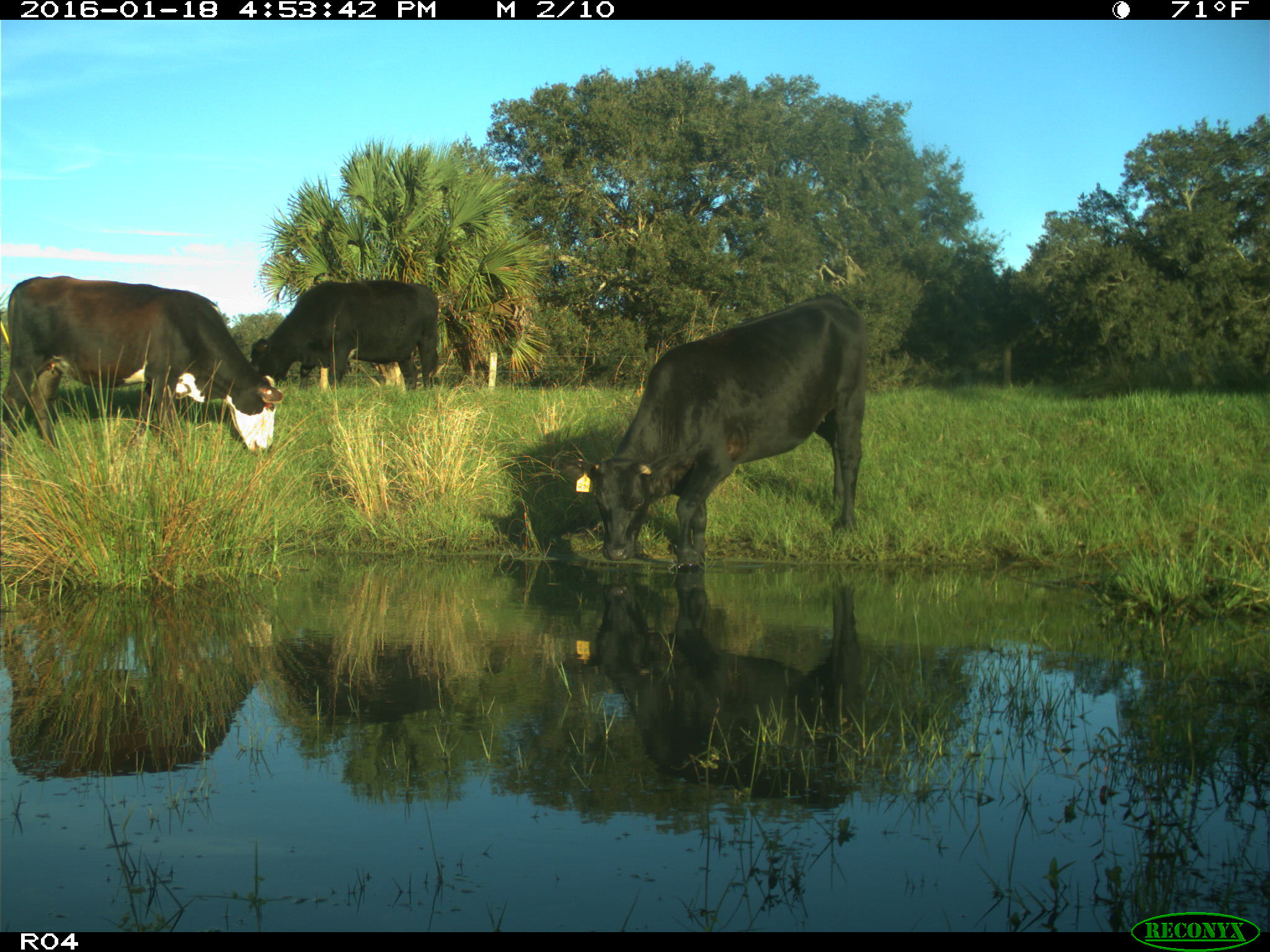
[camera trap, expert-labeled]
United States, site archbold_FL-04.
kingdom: Animalia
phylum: Chordata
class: Mammalia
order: Artiodactyla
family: Bovidae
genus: Bos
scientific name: Bos taurus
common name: domestic cow